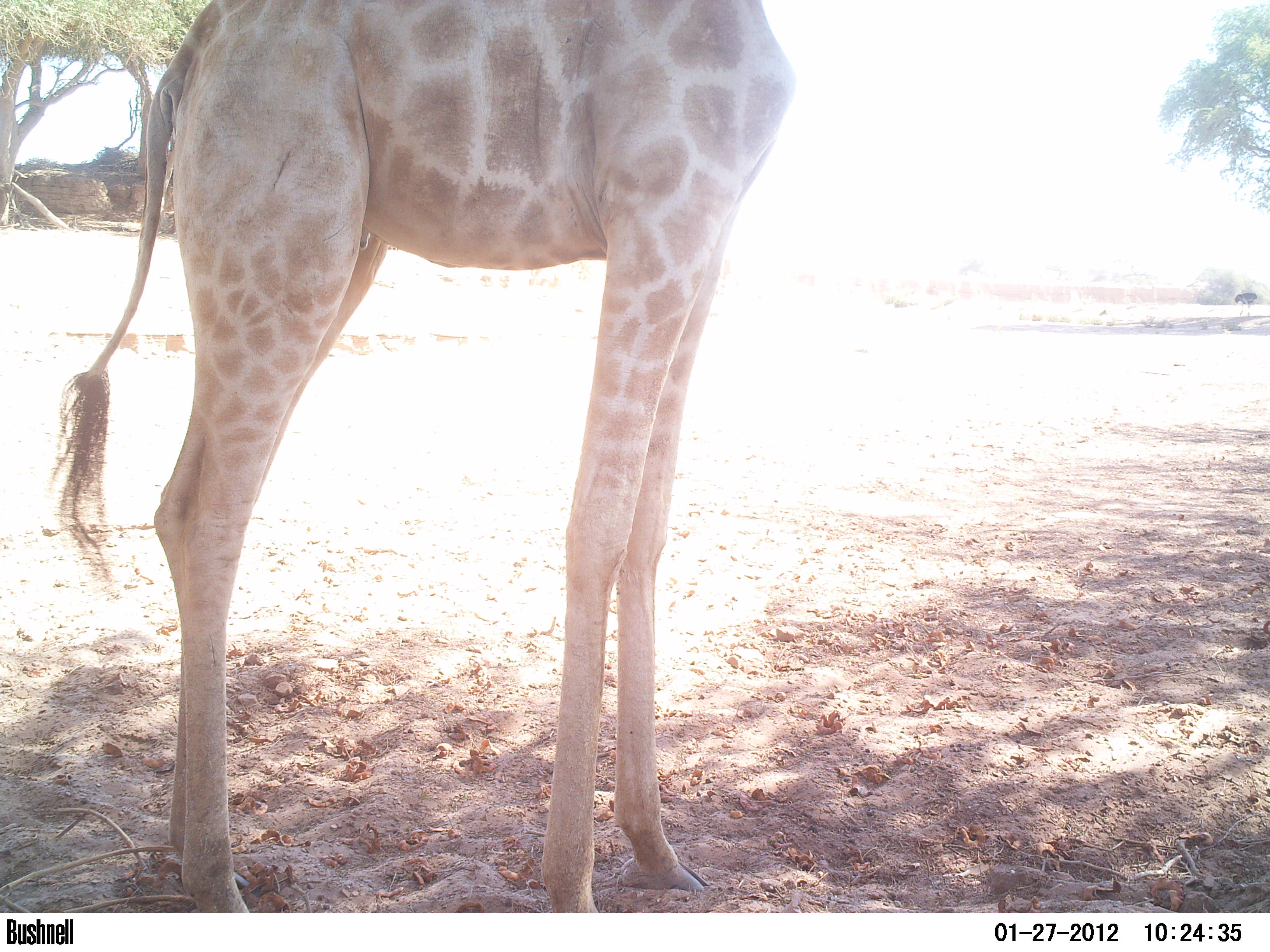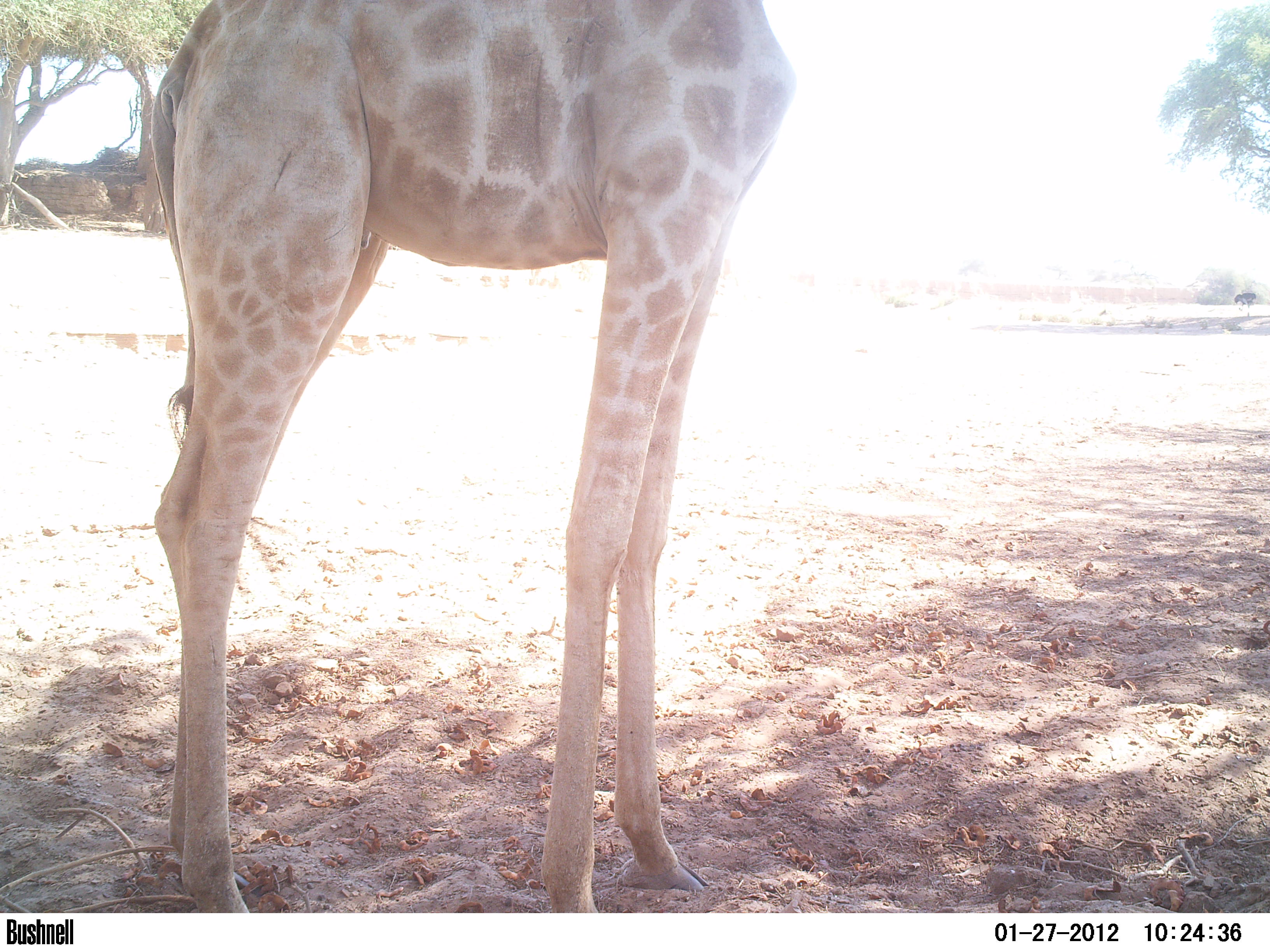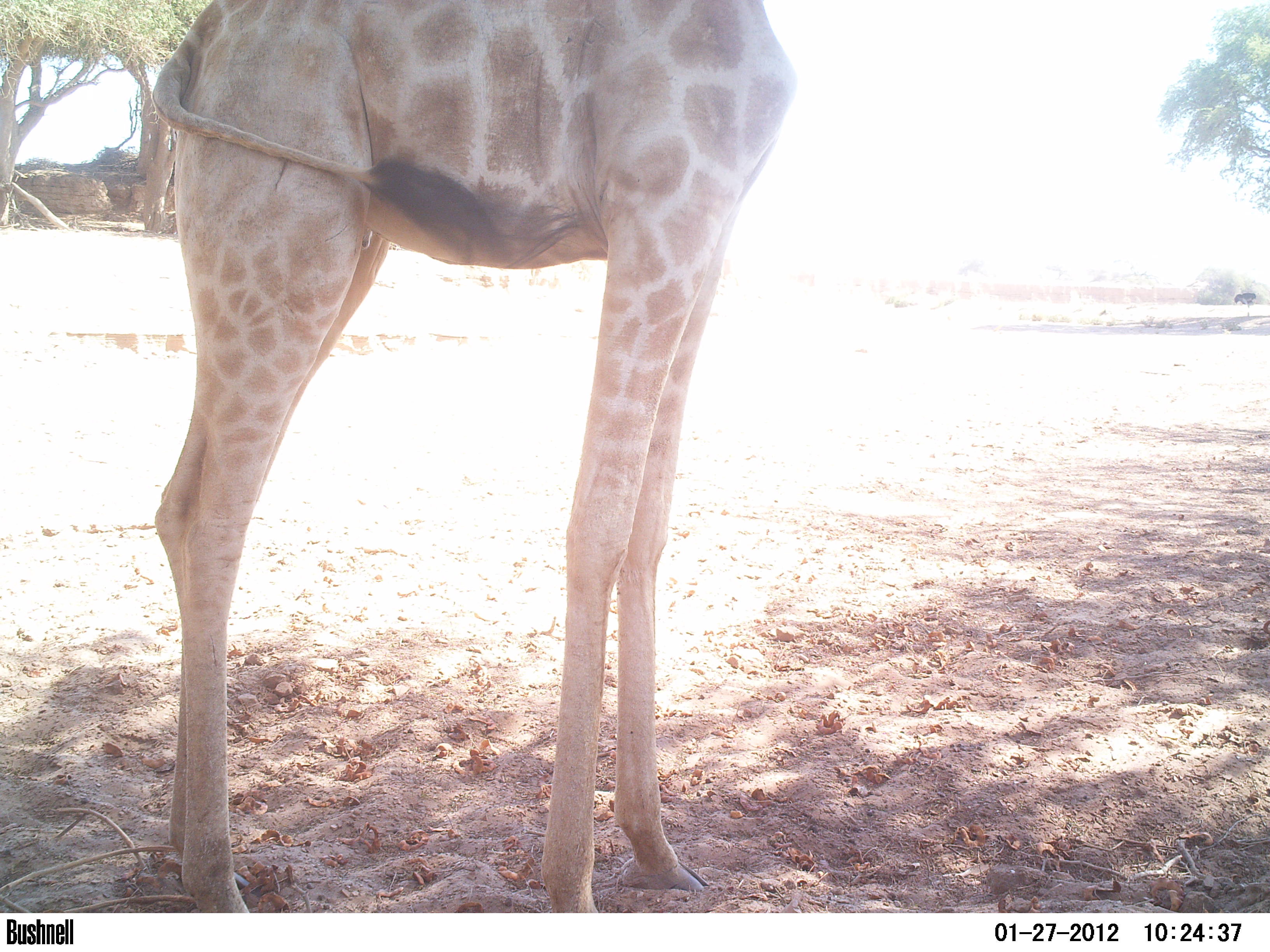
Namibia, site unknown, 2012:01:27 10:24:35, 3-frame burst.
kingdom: Animalia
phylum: Chordata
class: Mammalia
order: Artiodactyla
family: Giraffidae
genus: Giraffa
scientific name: Giraffa camelopardalis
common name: giraffe